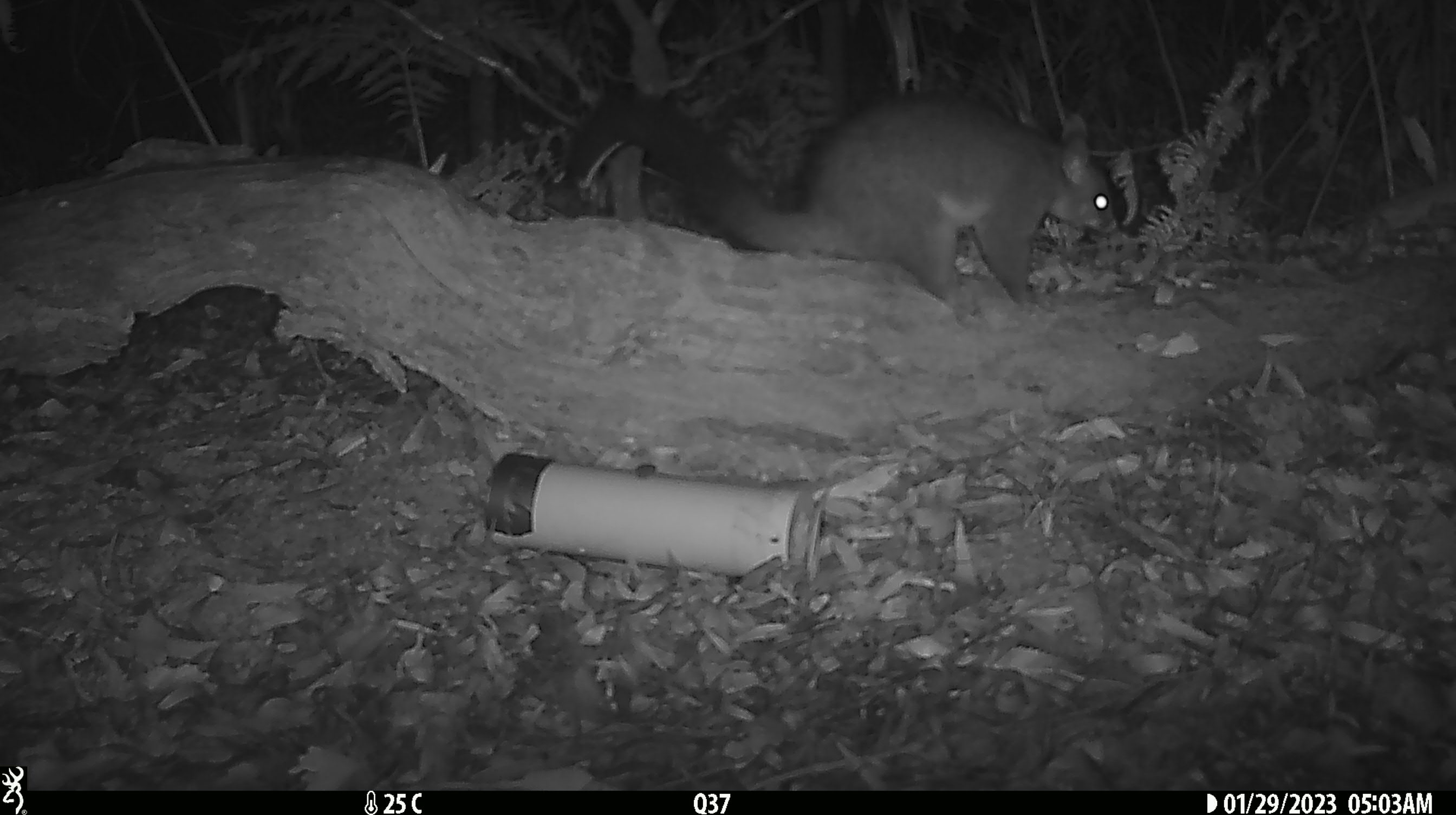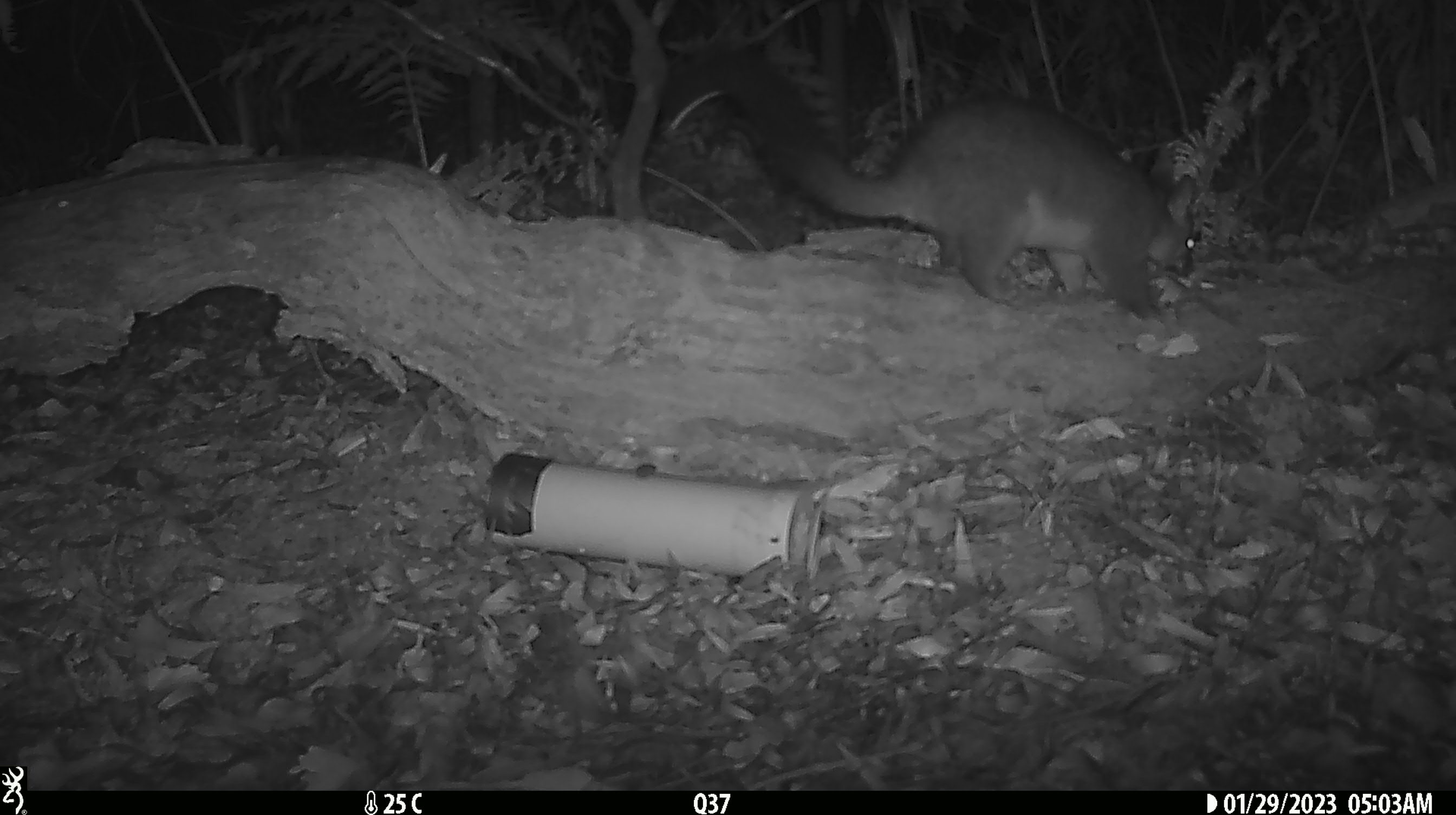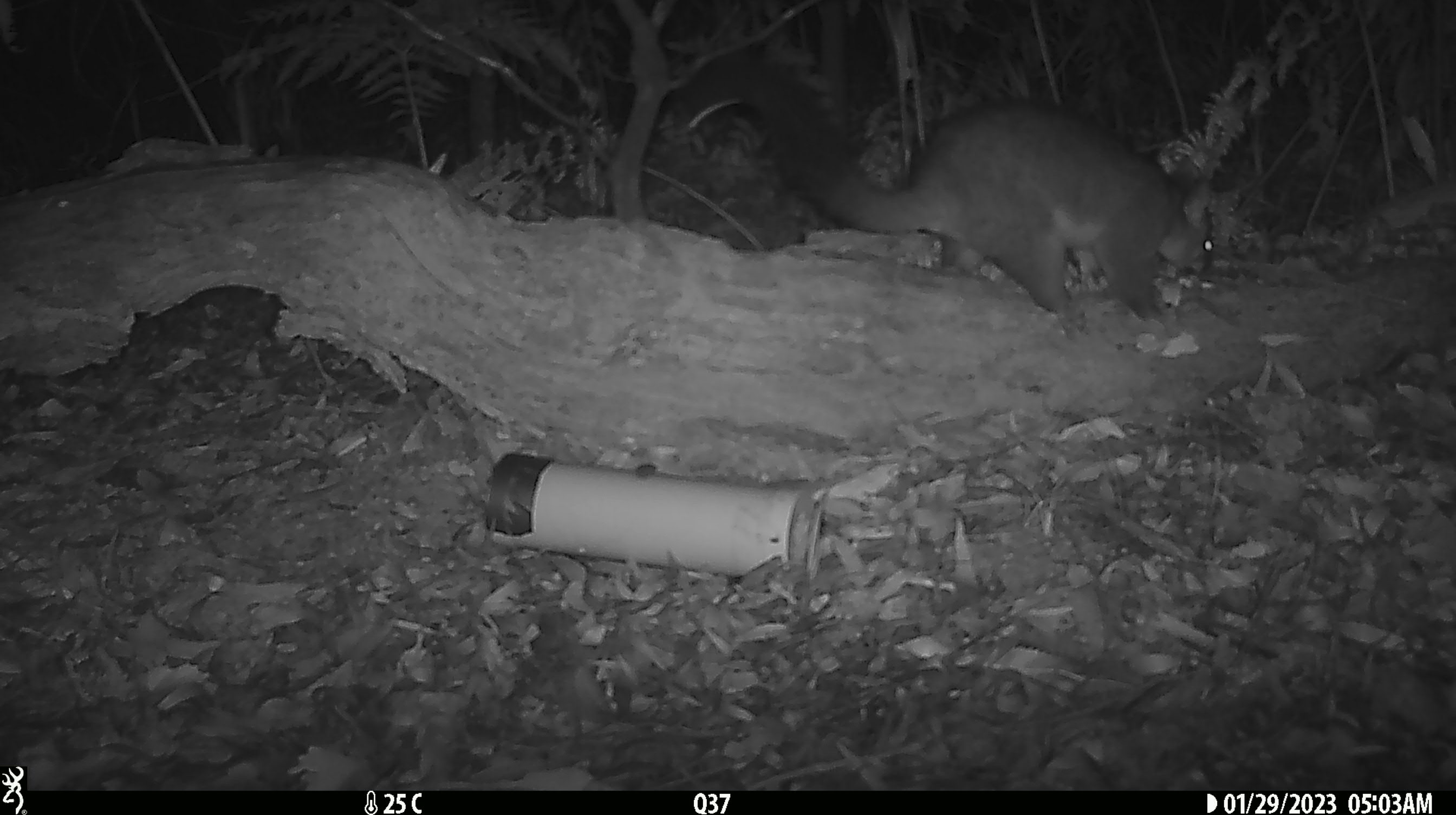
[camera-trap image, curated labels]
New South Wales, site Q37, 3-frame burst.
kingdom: Animalia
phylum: Chordata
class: Mammalia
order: Diprotodontia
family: Phalangeridae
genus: Trichosurus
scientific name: Trichosurus vulpecula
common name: common brushtail possum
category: possum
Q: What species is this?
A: Possum (common brushtail possum) (Trichosurus vulpecula).